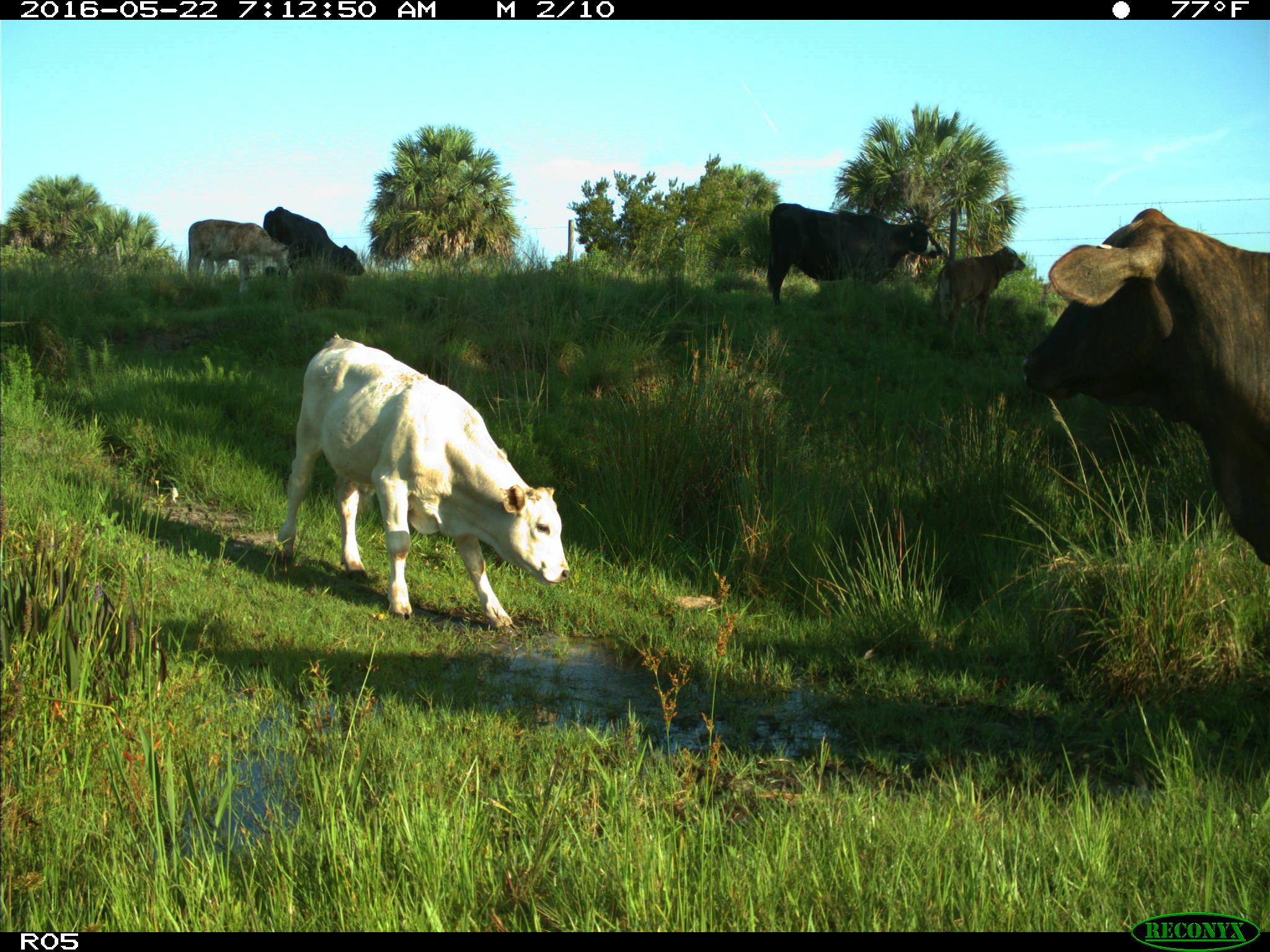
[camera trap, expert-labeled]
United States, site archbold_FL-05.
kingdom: Animalia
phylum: Chordata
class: Mammalia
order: Artiodactyla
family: Bovidae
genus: Bos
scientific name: Bos taurus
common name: domestic cow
Bos taurus (domestic cow).